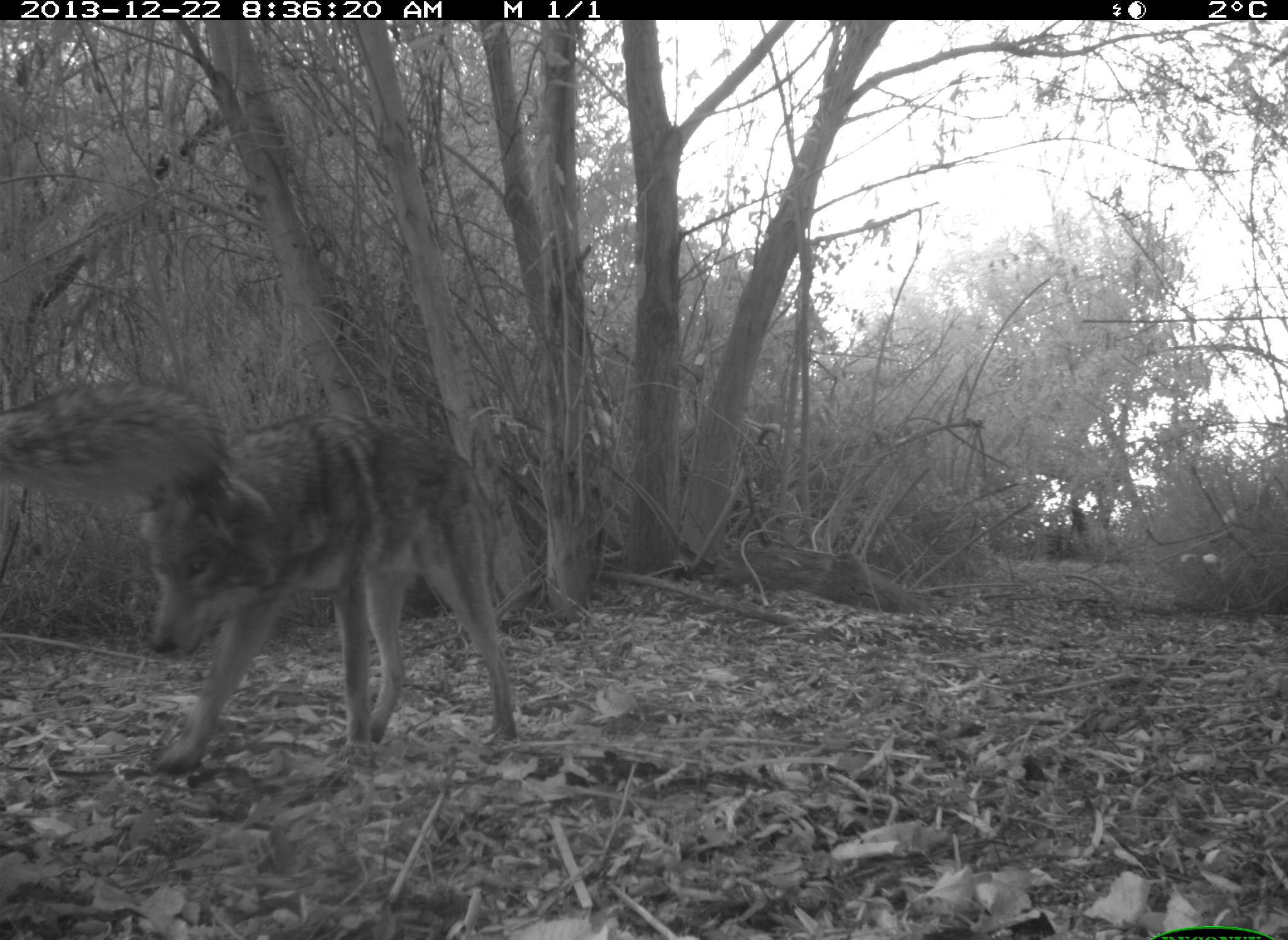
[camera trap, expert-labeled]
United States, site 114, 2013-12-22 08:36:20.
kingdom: Animalia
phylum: Chordata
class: Mammalia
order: Carnivora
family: Canidae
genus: Canis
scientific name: Canis latrans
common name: coyote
Coyote (Canis latrans).